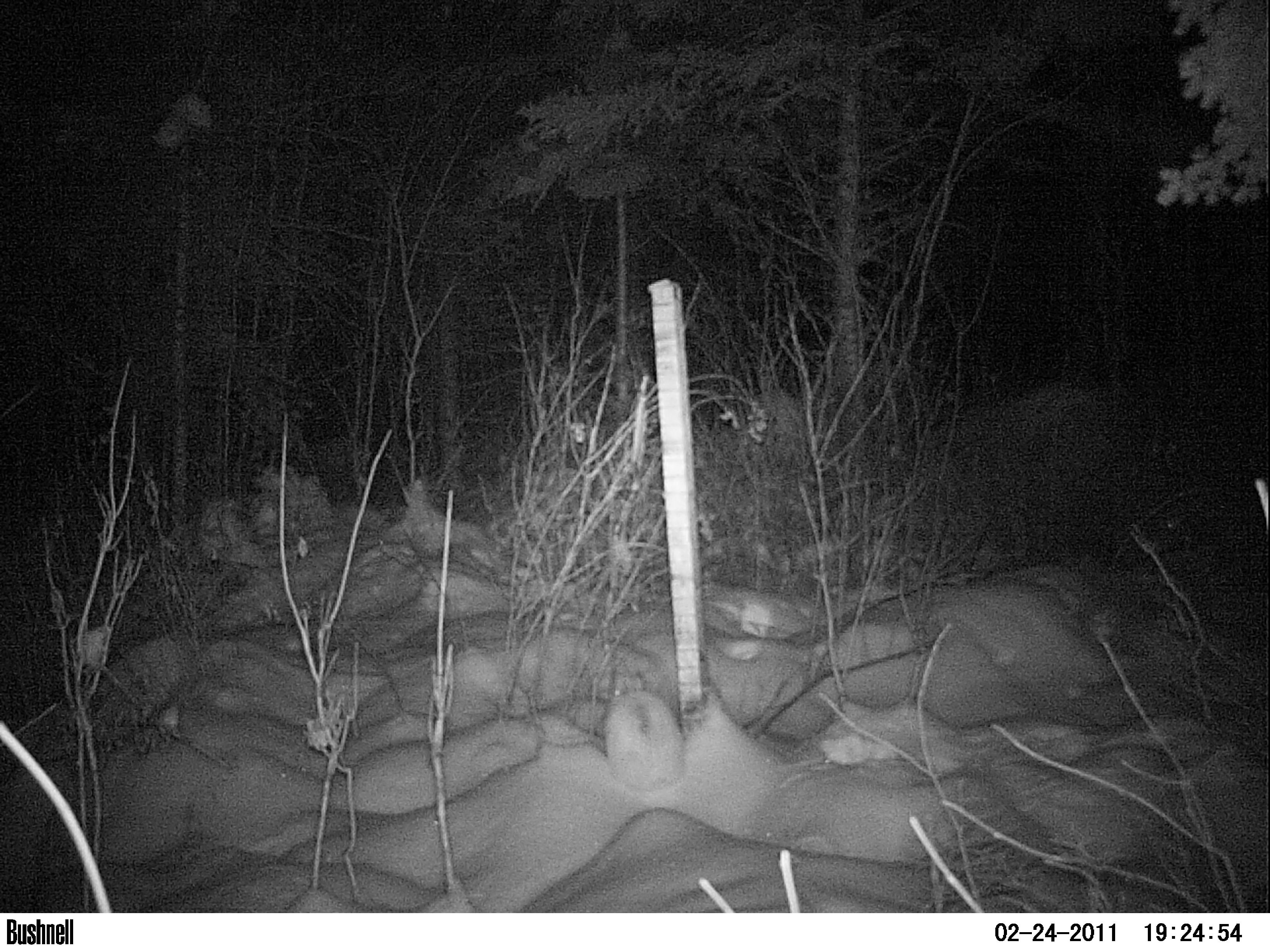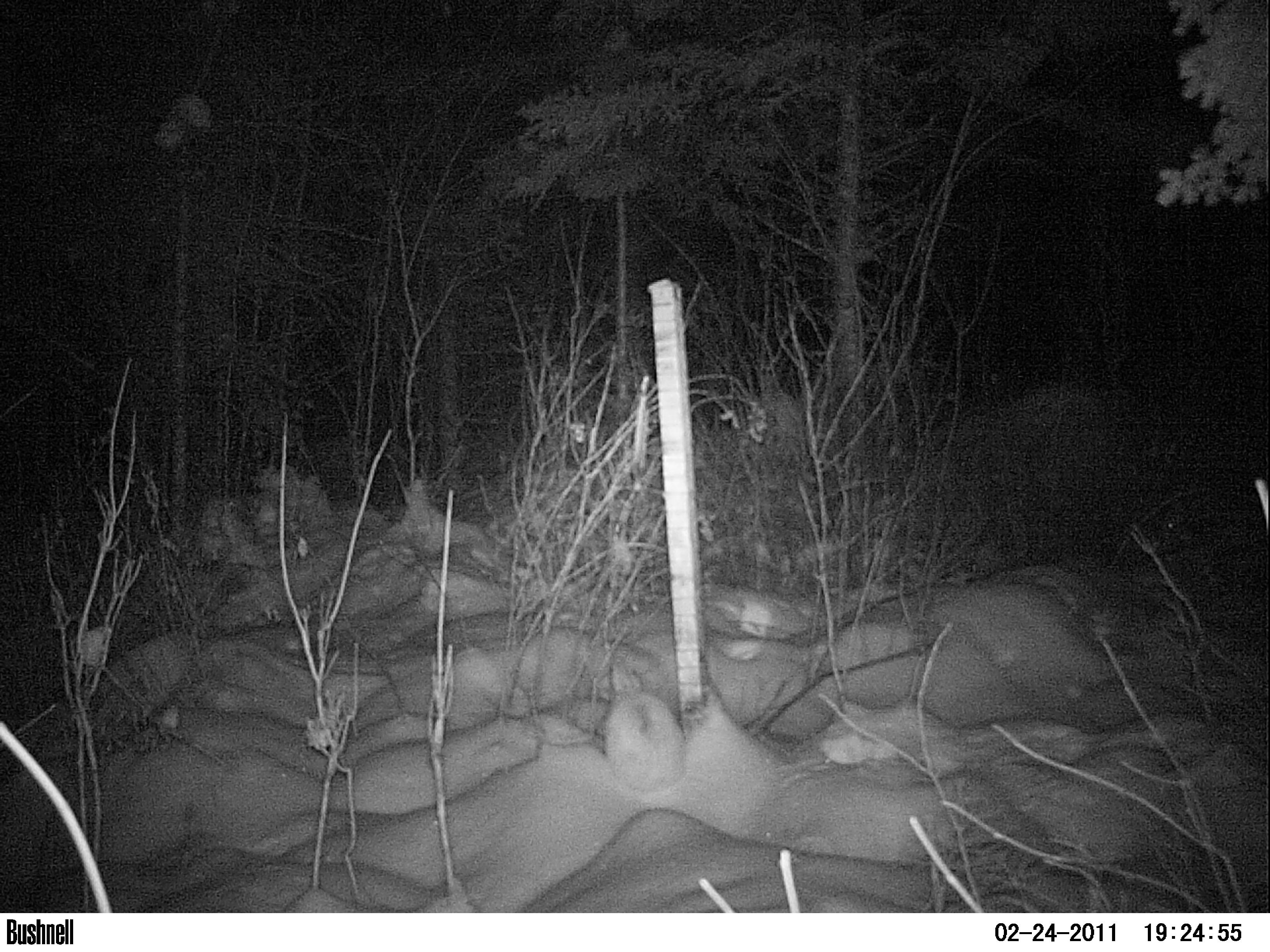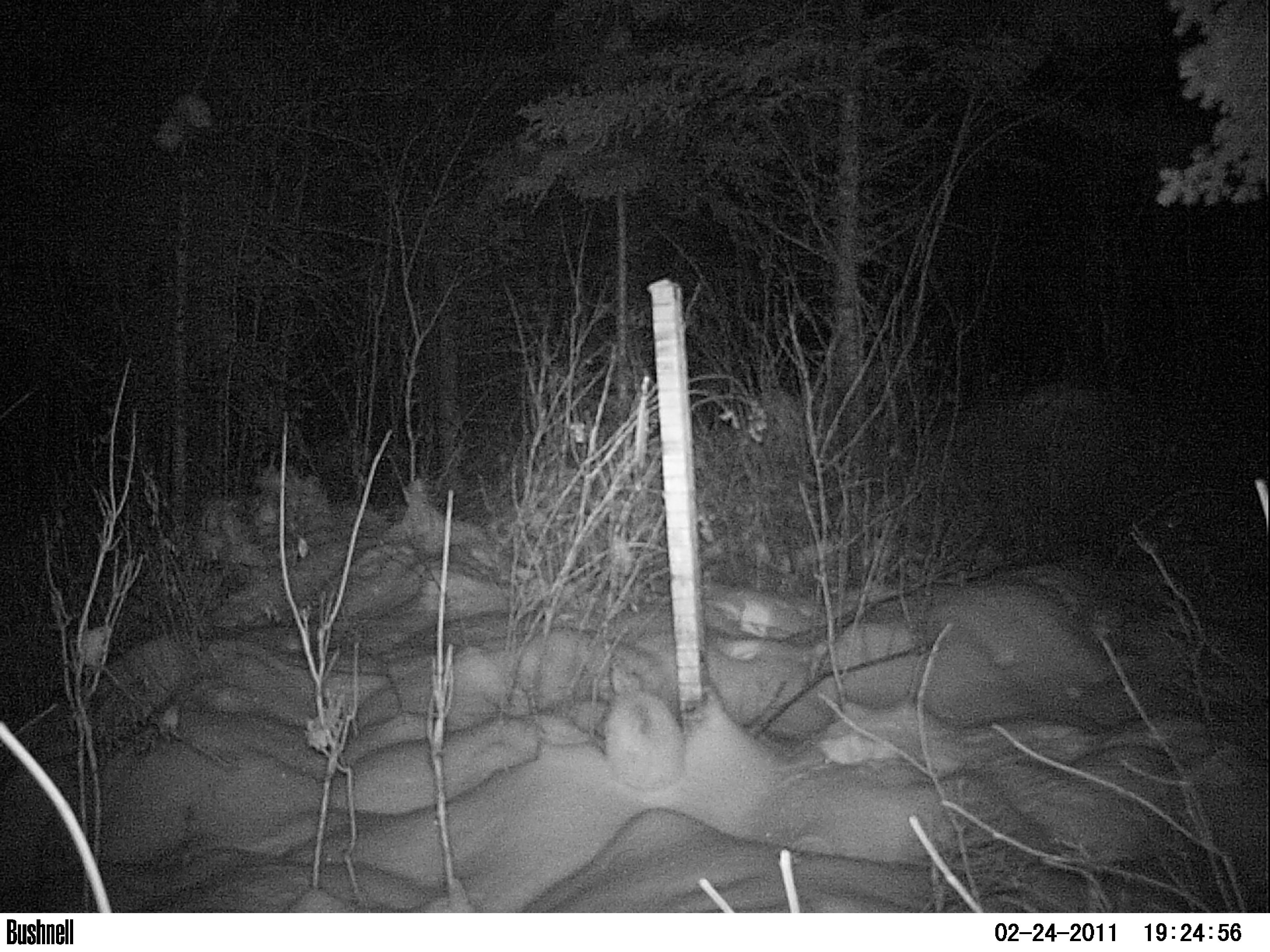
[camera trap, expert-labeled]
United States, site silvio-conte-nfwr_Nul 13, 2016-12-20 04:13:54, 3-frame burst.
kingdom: Animalia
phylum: Chordata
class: Mammalia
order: Lagomorpha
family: Leporidae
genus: Lepus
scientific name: Lepus americanus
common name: snowshoe hare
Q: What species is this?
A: Snowshoe hare (Lepus americanus).